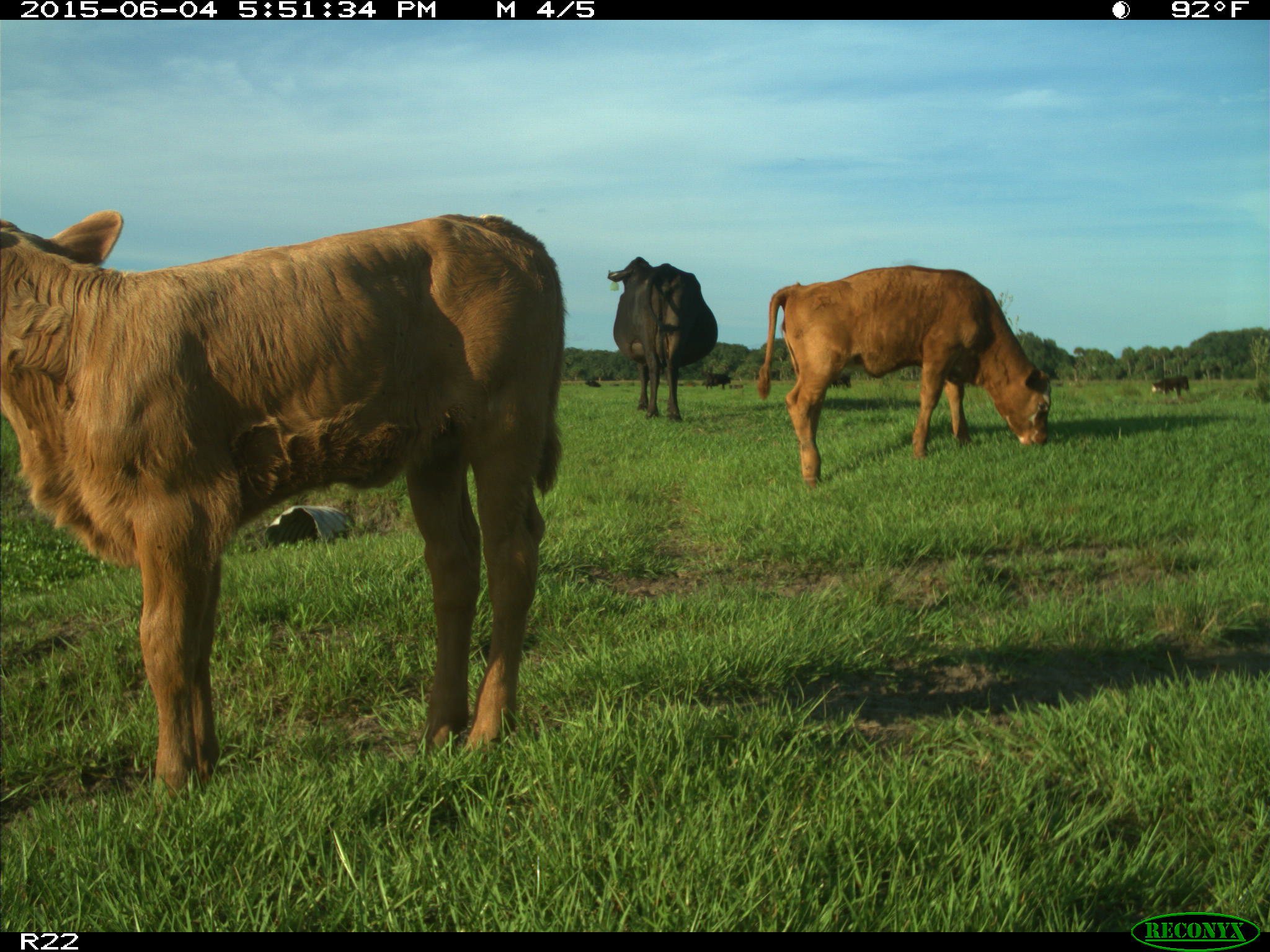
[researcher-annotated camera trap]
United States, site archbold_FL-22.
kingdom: Animalia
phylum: Chordata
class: Mammalia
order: Artiodactyla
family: Bovidae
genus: Bos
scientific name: Bos taurus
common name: domestic cow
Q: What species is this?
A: Bos taurus (domestic cow).